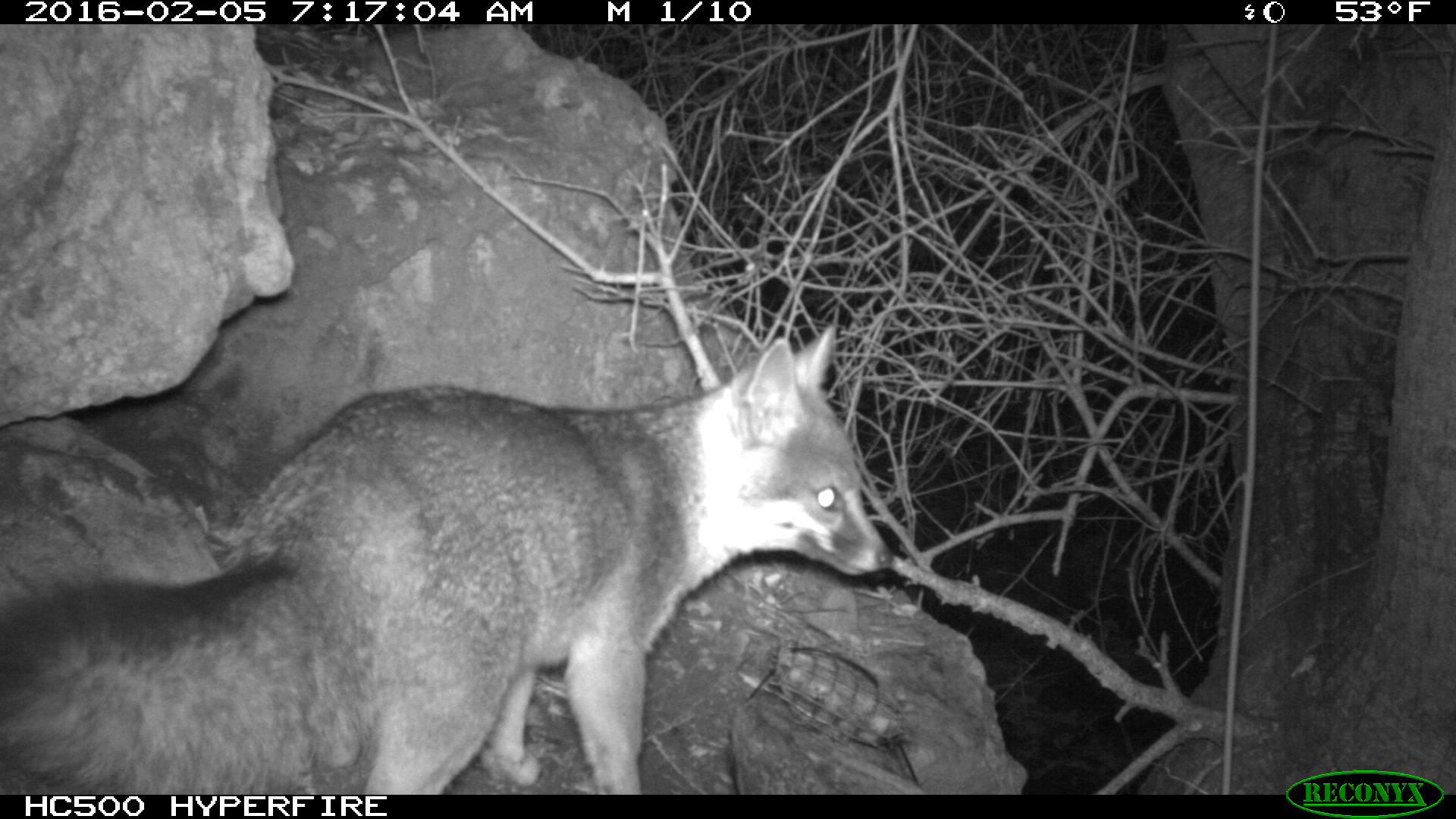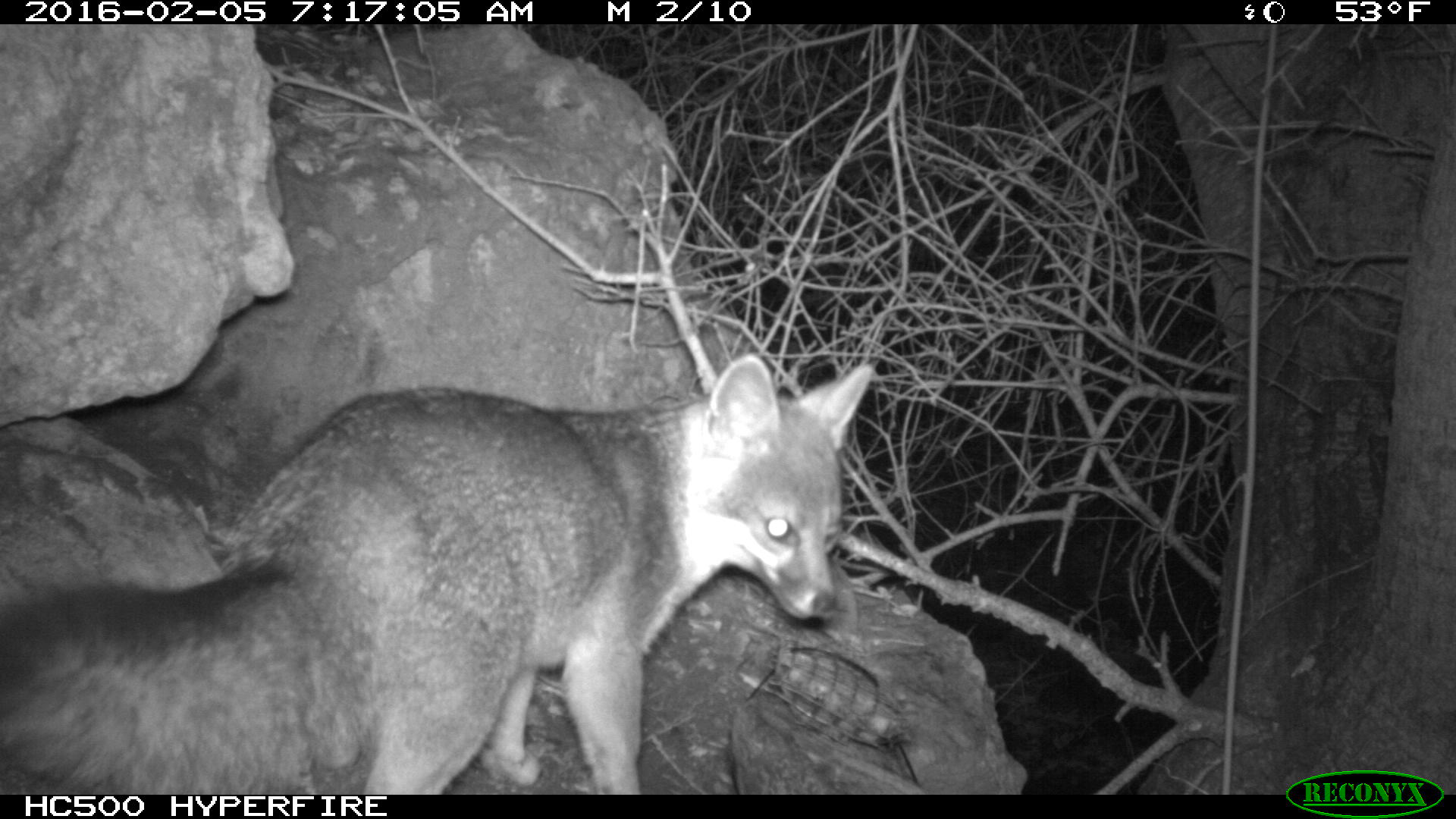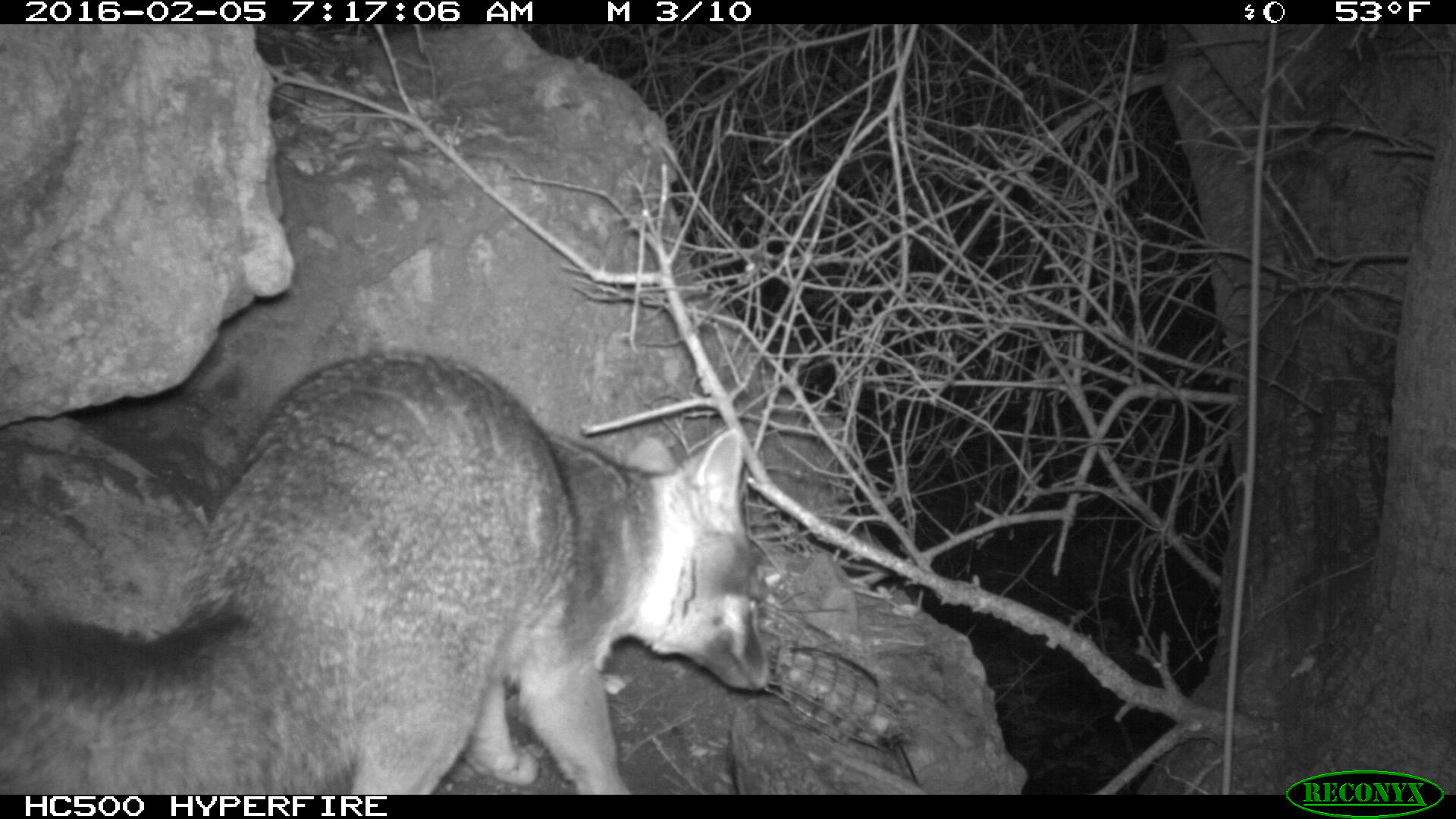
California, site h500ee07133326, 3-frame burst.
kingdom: Animalia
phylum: Chordata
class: Mammalia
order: Carnivora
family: Canidae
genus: Urocyon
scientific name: Urocyon littoralis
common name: island fox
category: fox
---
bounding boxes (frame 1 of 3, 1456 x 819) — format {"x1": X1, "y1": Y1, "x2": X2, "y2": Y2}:
fox: {"x1": 0, "y1": 324, "x2": 887, "y2": 792}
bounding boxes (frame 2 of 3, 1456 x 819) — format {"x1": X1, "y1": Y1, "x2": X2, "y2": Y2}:
fox: {"x1": 0, "y1": 355, "x2": 875, "y2": 792}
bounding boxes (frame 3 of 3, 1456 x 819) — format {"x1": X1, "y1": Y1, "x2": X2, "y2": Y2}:
fox: {"x1": 0, "y1": 348, "x2": 770, "y2": 793}